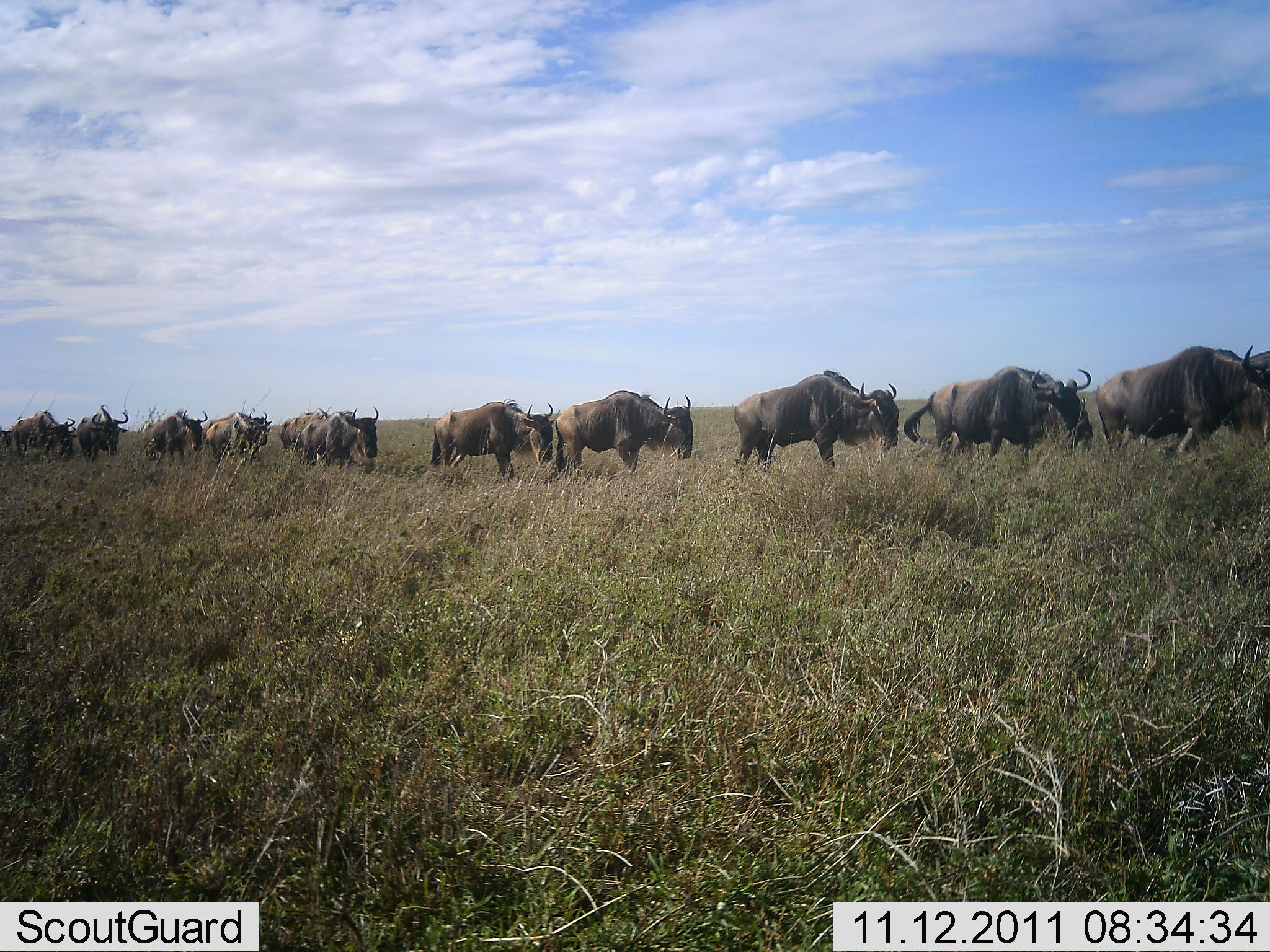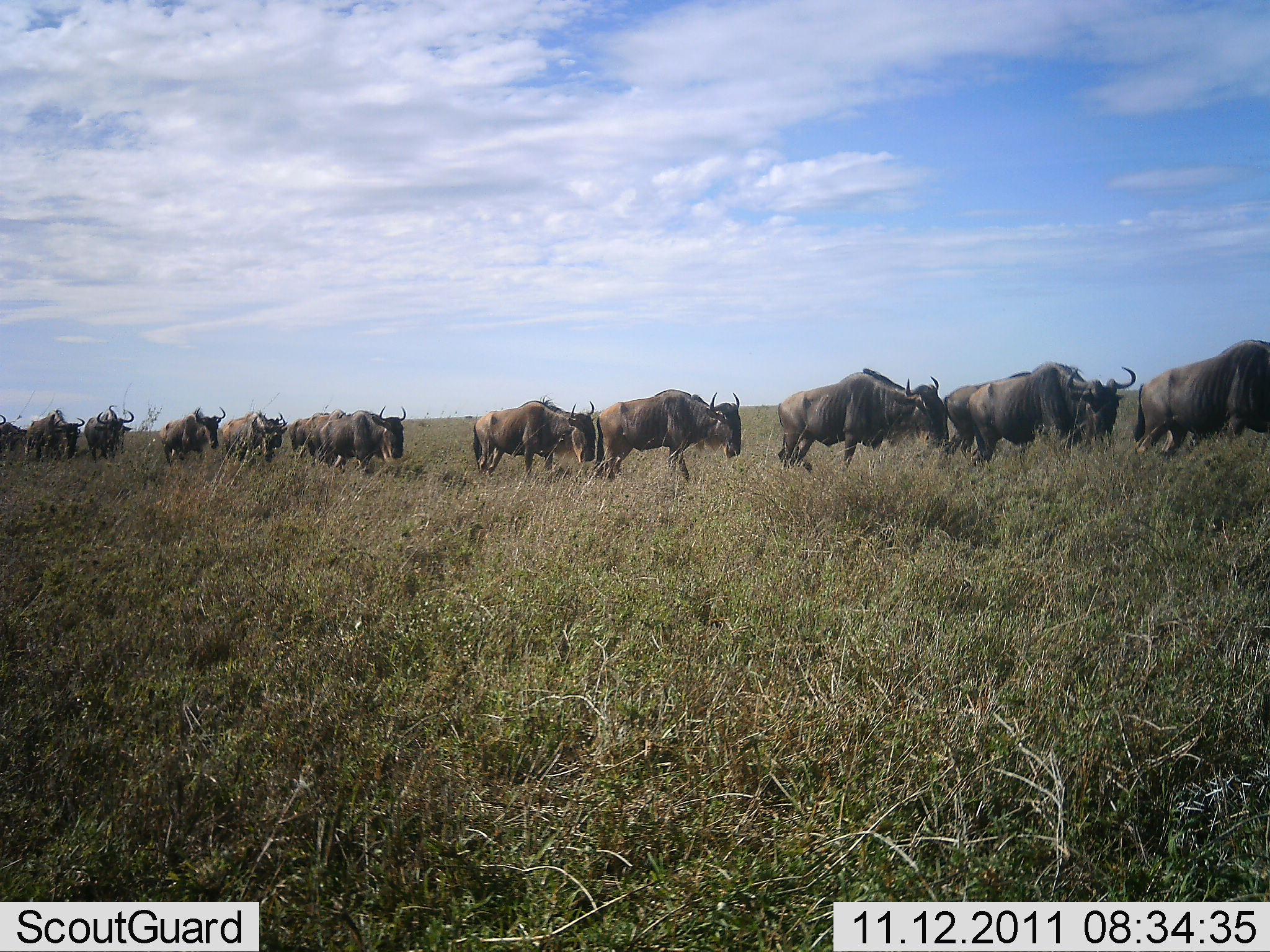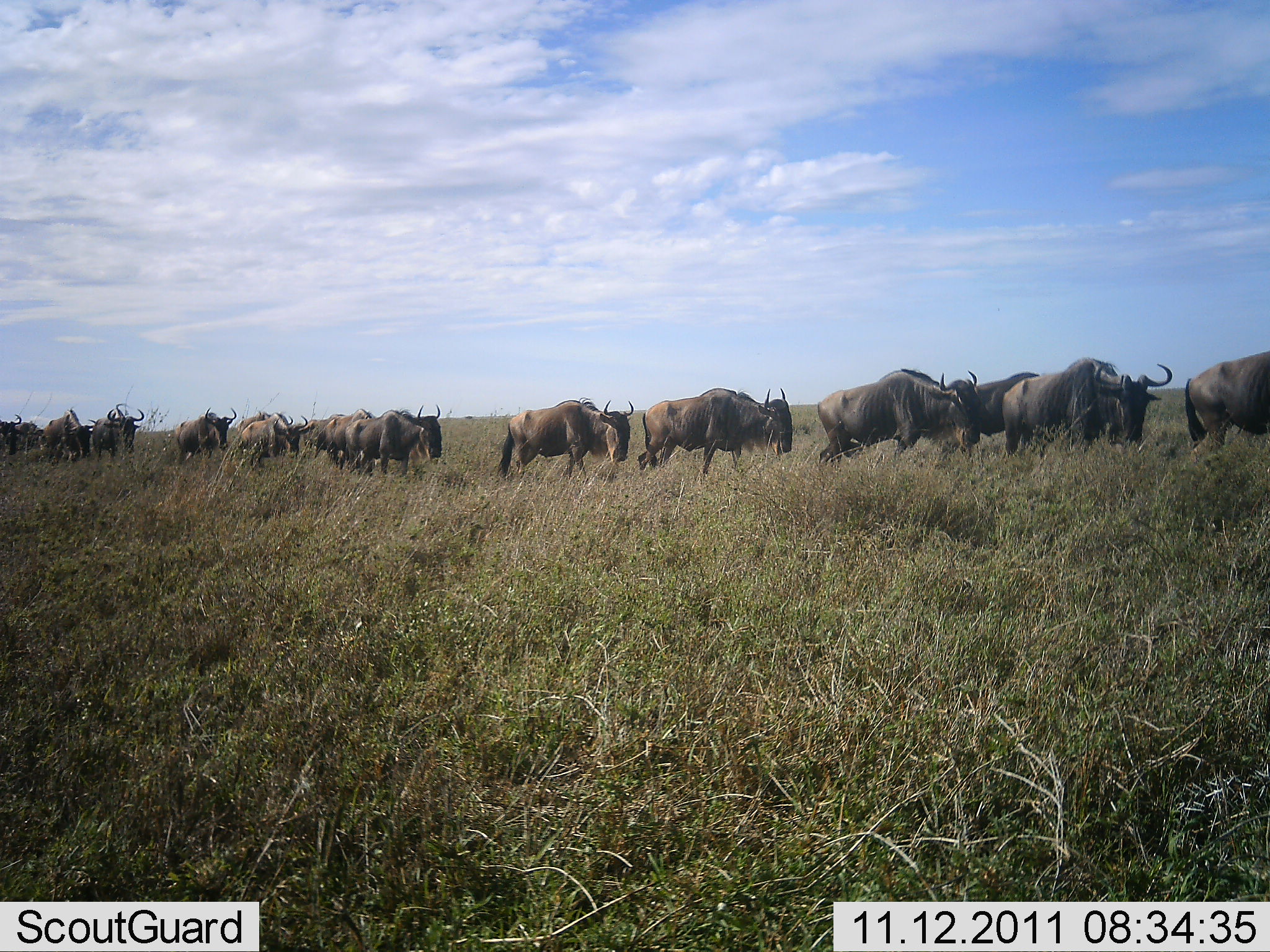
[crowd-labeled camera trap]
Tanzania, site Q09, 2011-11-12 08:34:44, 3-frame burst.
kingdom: Animalia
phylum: Chordata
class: Mammalia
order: Artiodactyla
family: Bovidae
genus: Connochaetes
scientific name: Connochaetes taurinus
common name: blue wildebeest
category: wildebeest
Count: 11-50.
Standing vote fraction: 0%.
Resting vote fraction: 0%.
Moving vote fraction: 100%.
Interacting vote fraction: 0%.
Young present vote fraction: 0%.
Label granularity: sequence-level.